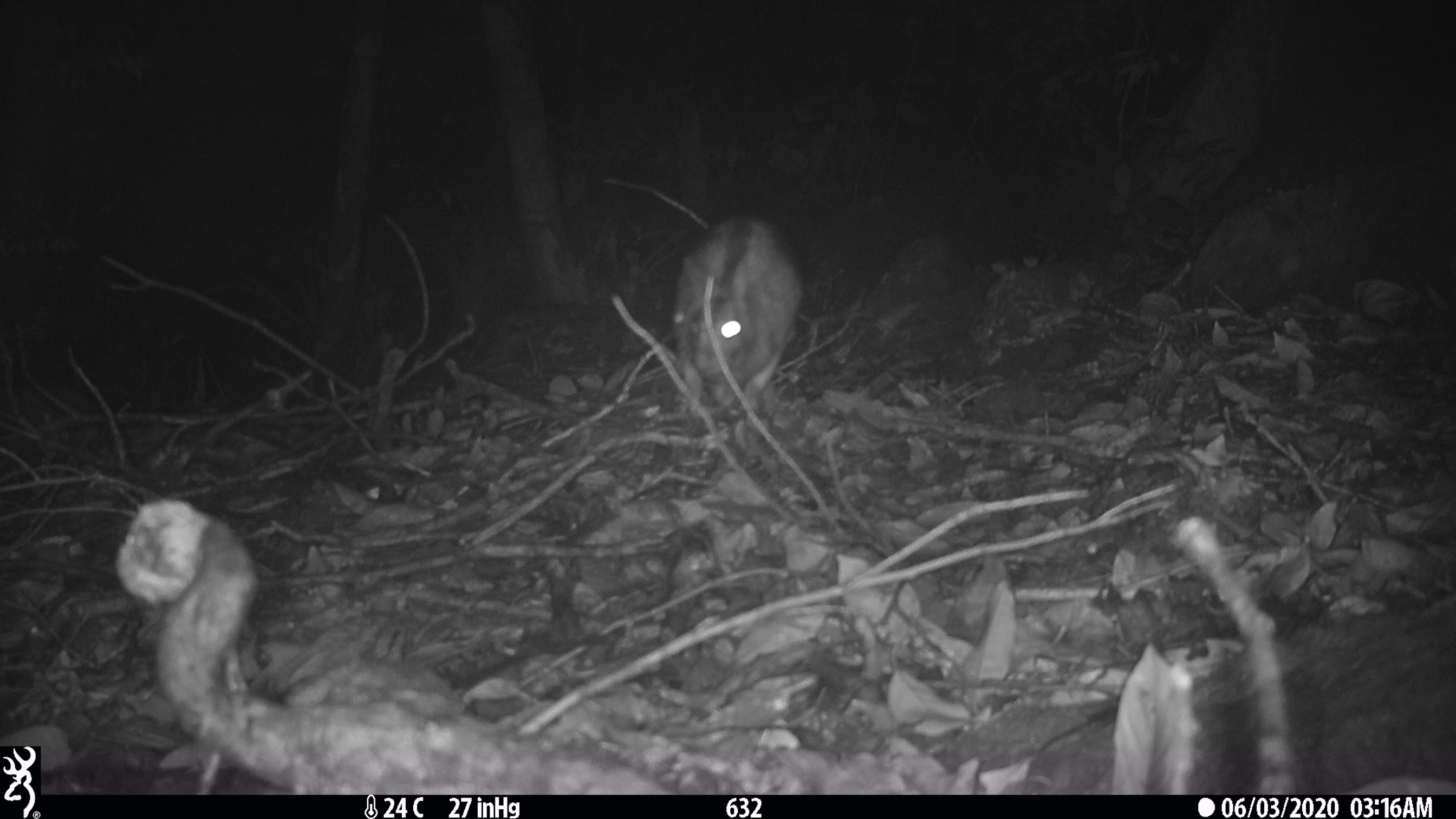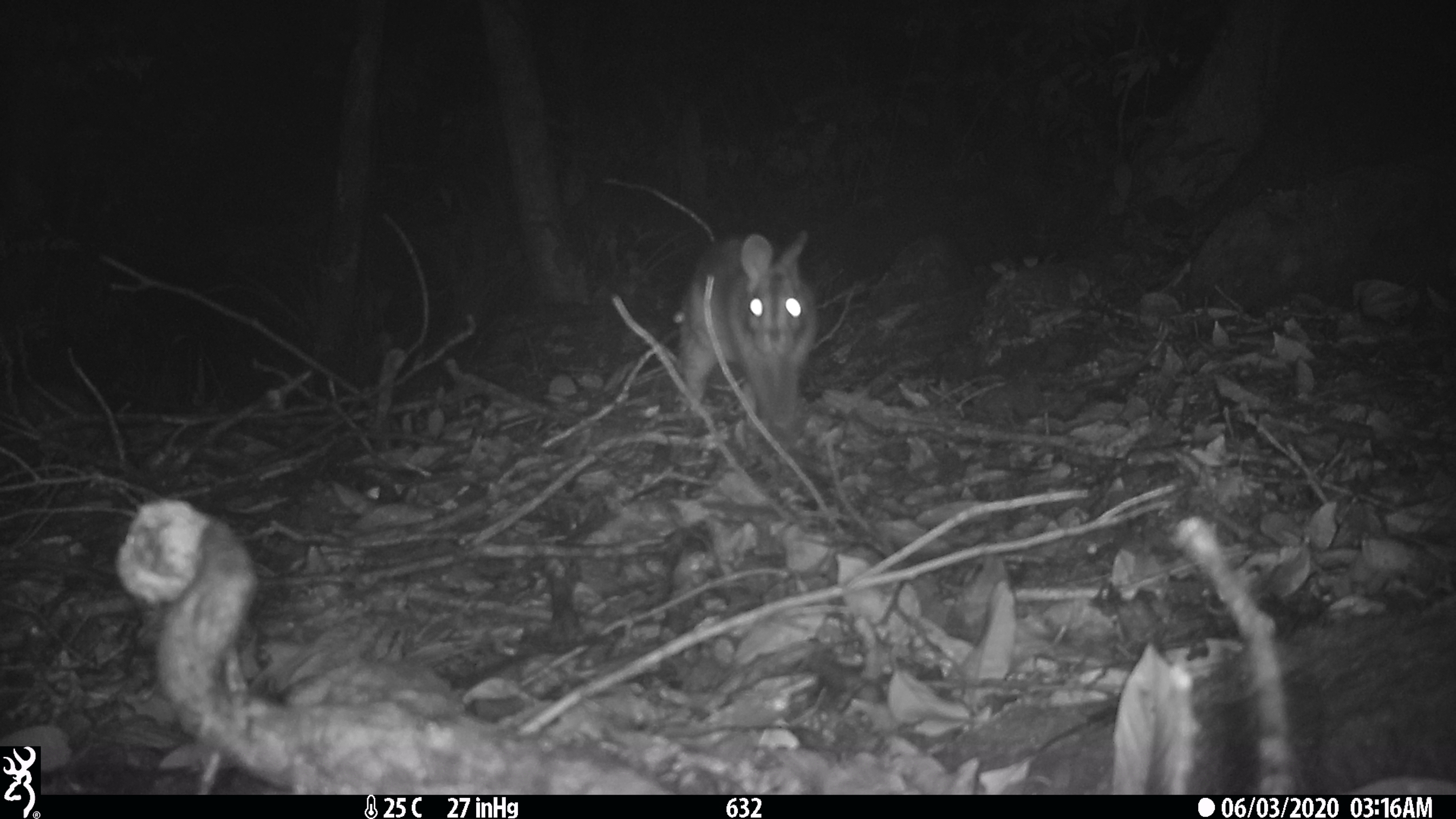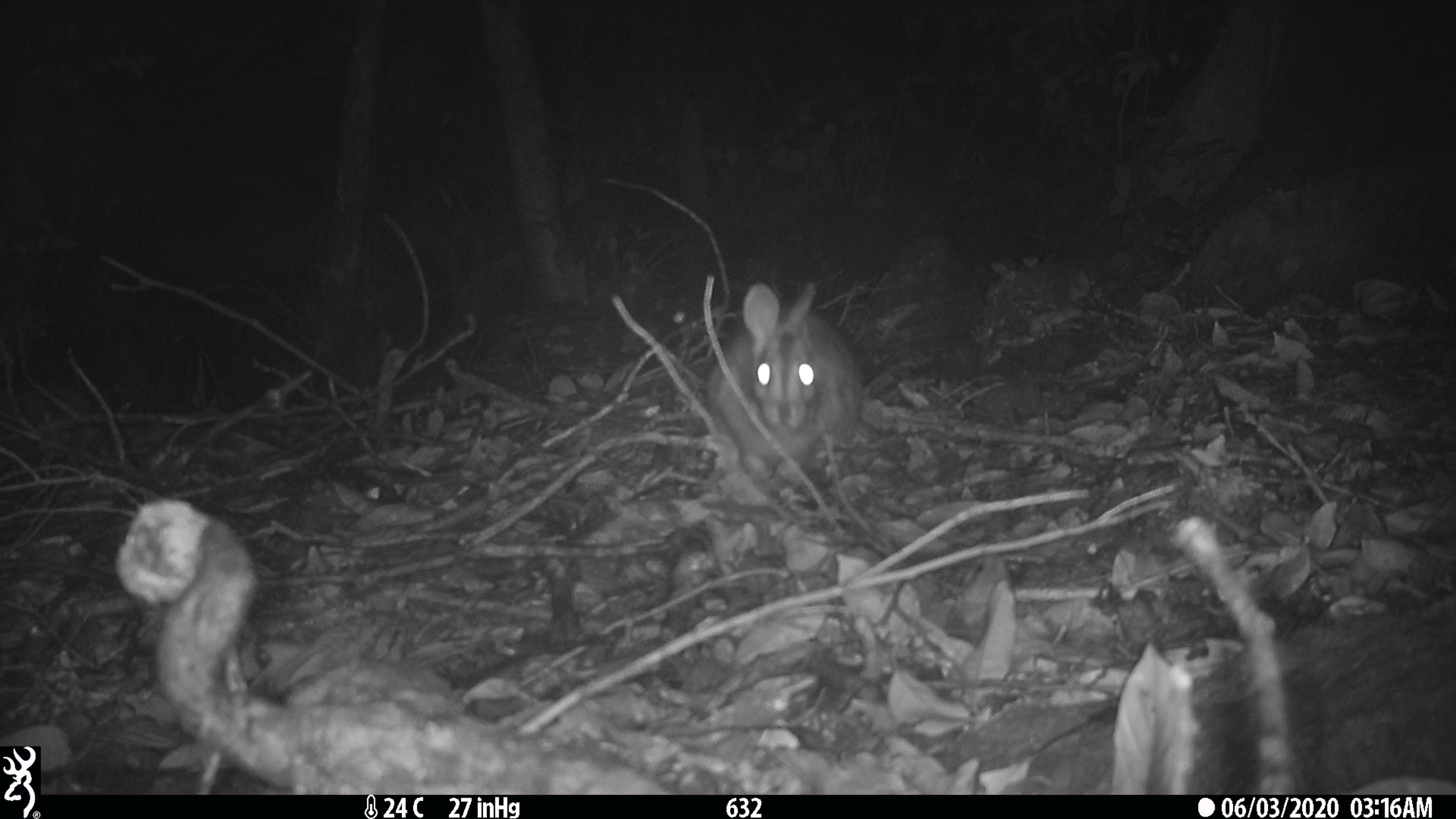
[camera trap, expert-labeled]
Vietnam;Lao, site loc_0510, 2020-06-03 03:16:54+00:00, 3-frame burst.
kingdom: Animalia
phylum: Chordata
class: Mammalia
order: Lagomorpha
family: Leporidae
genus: Nesolagus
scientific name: Nesolagus timminsi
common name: annamite striped rabbit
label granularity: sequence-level